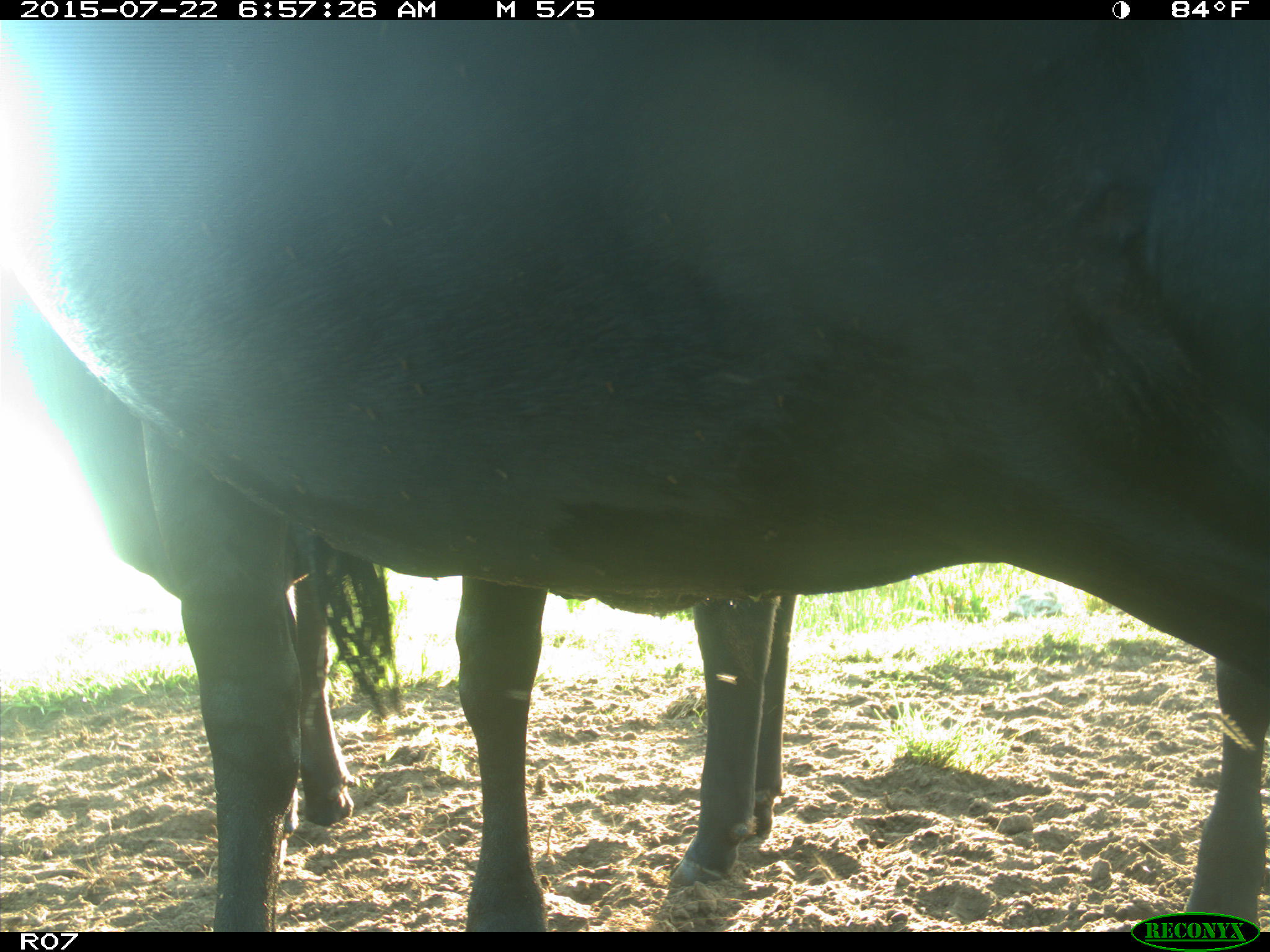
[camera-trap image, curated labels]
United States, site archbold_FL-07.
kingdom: Animalia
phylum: Chordata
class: Mammalia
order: Artiodactyla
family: Bovidae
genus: Bos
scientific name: Bos taurus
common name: domestic cow